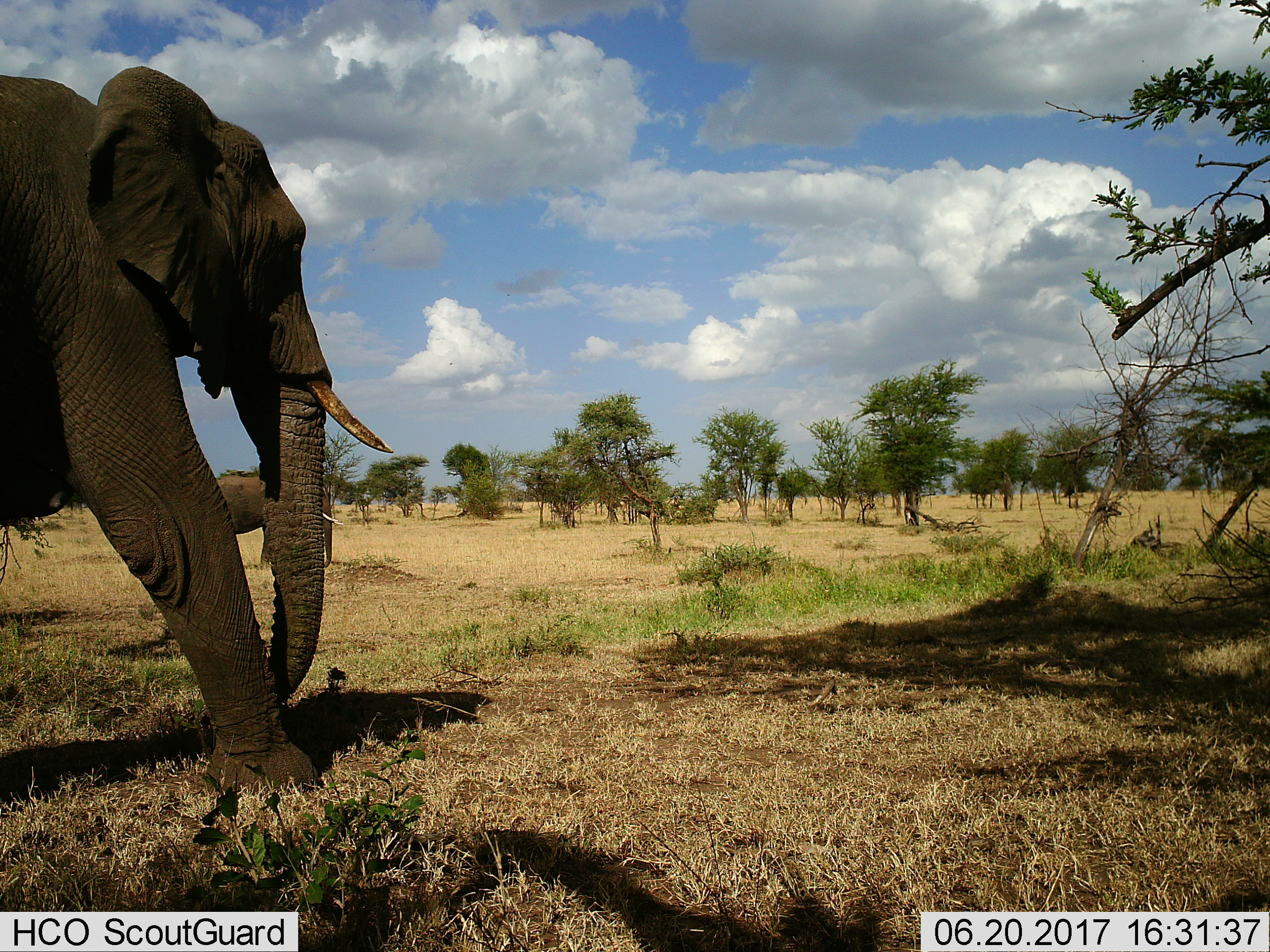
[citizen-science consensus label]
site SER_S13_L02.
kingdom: Animalia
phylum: Chordata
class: Mammalia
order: Proboscidea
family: Elephantidae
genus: Loxodonta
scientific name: Loxodonta africana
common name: african bush elephant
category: elephant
Elephant (african bush elephant) (Loxodonta africana), count 2. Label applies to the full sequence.